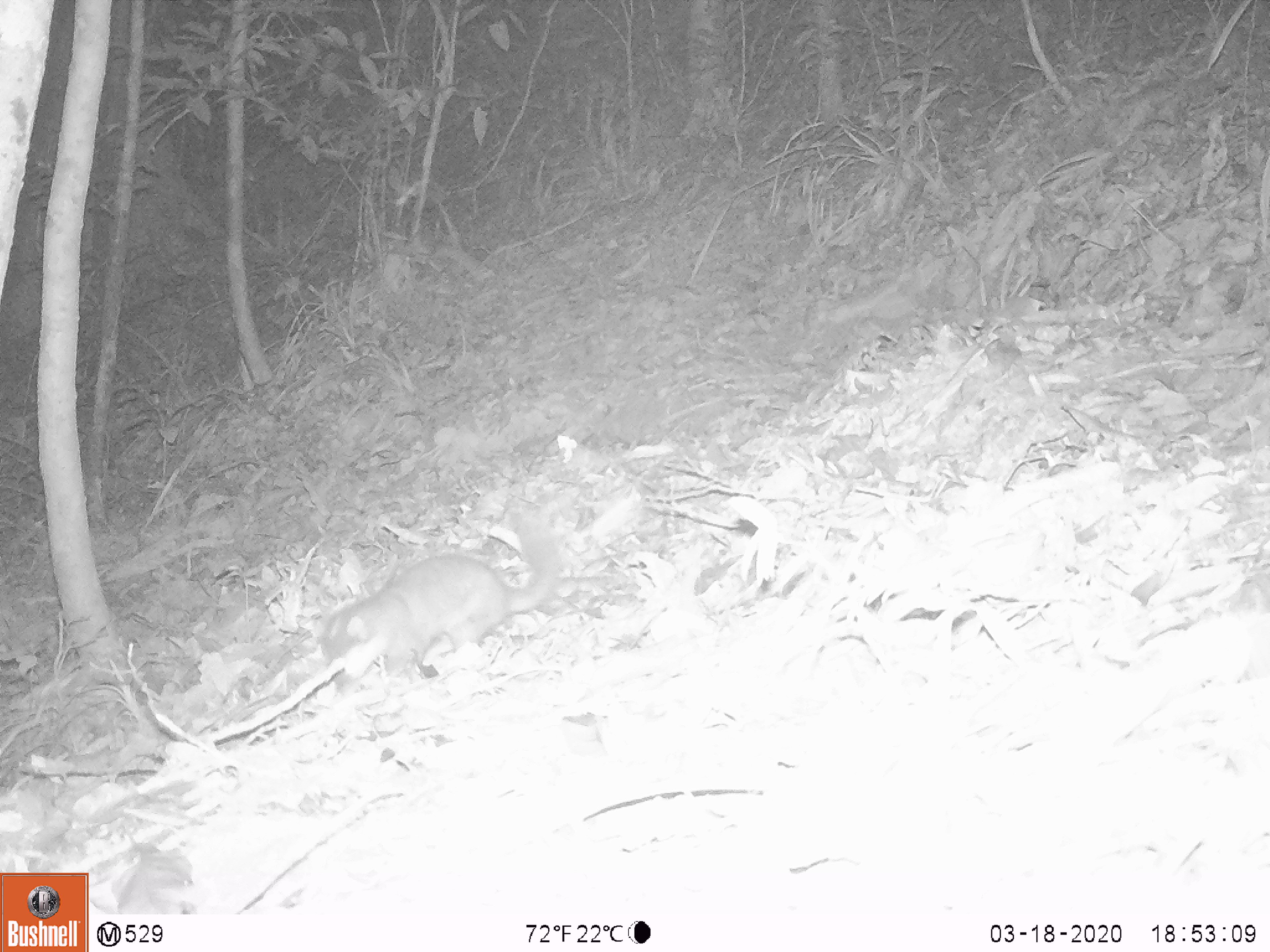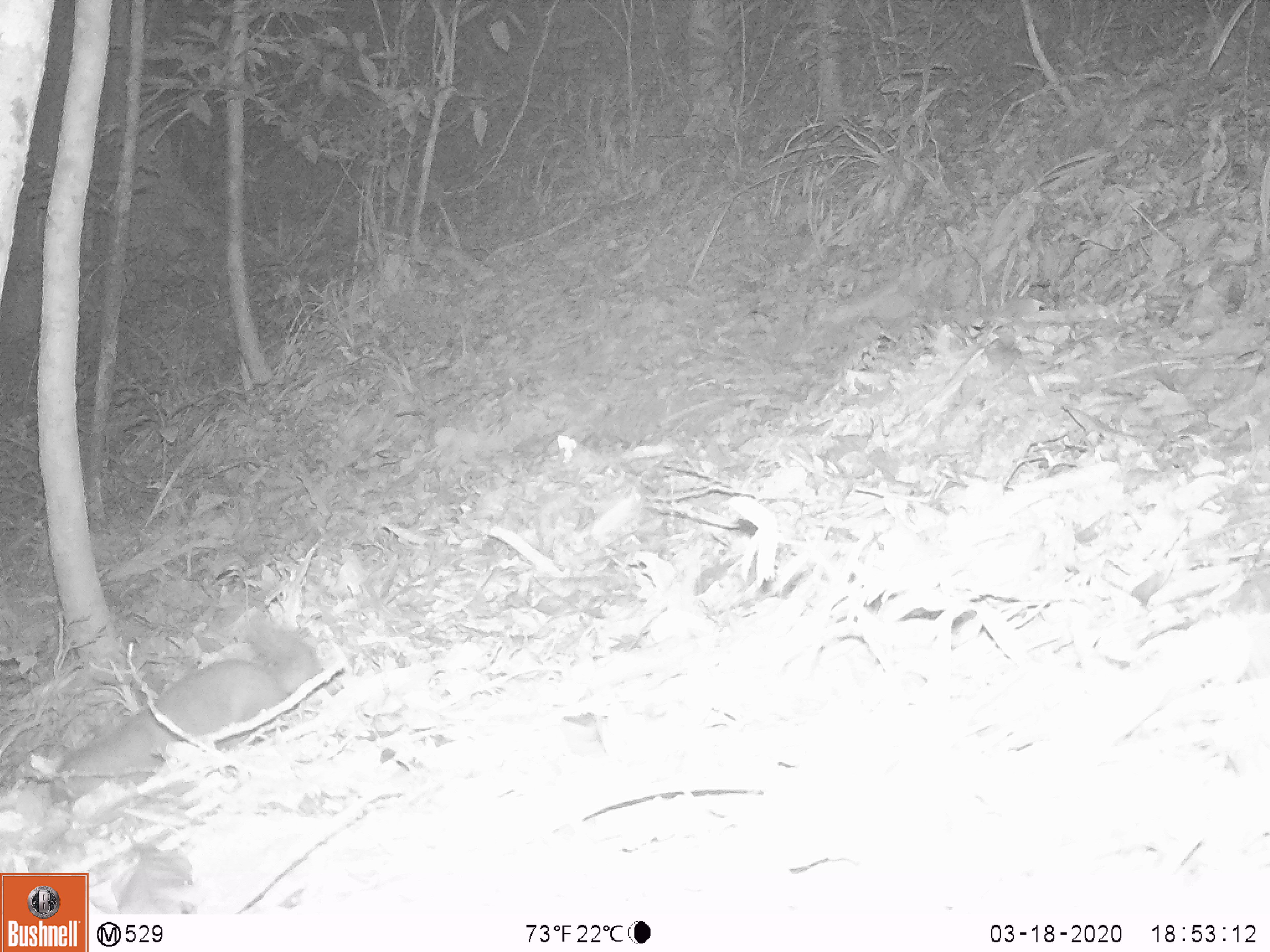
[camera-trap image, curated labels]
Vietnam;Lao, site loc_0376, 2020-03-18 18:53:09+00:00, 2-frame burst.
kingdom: Animalia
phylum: Chordata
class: Mammalia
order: Carnivora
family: Mustelidae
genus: Melogale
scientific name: Melogale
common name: ferret badger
Ferret badger (Melogale). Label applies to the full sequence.